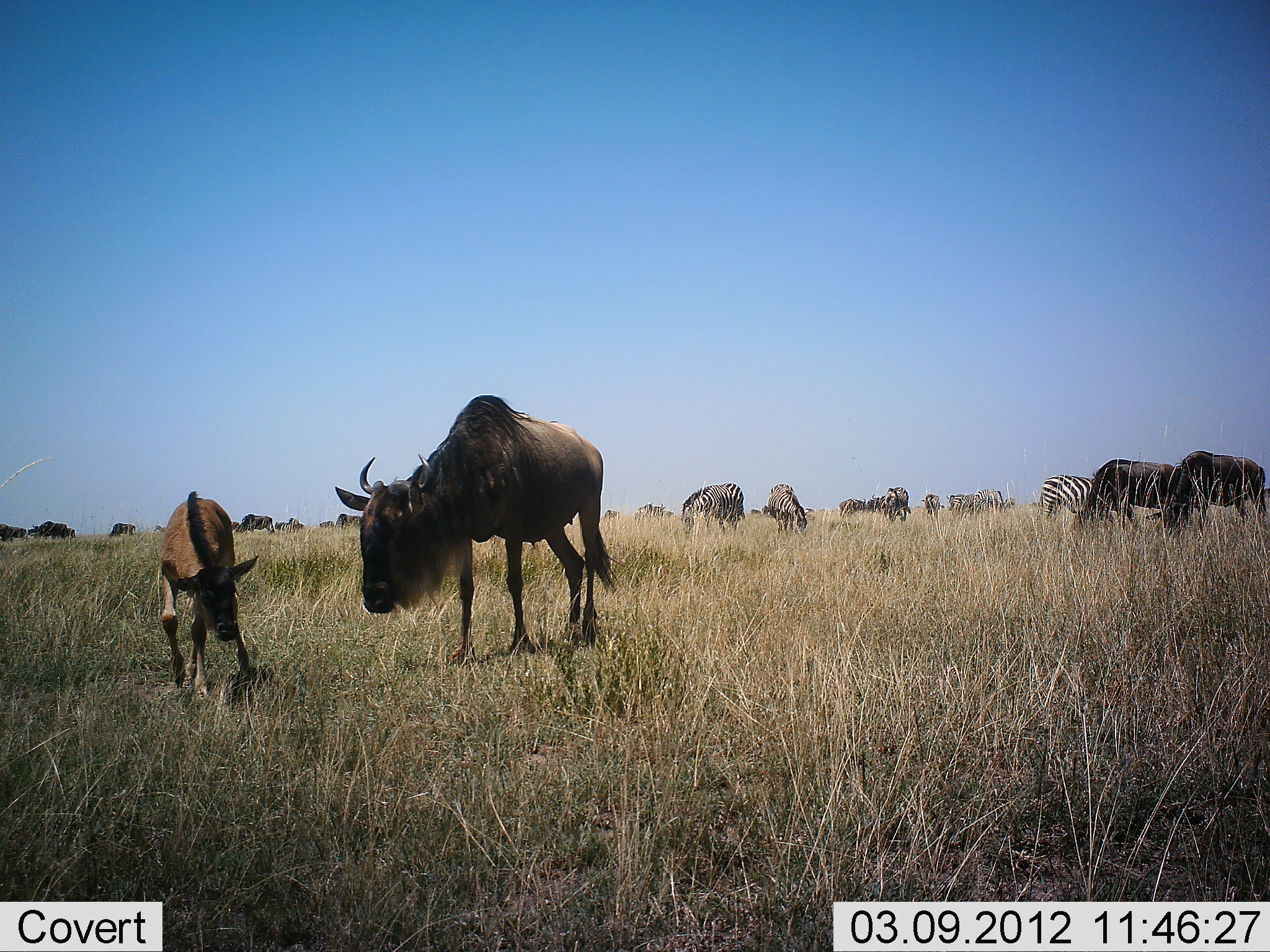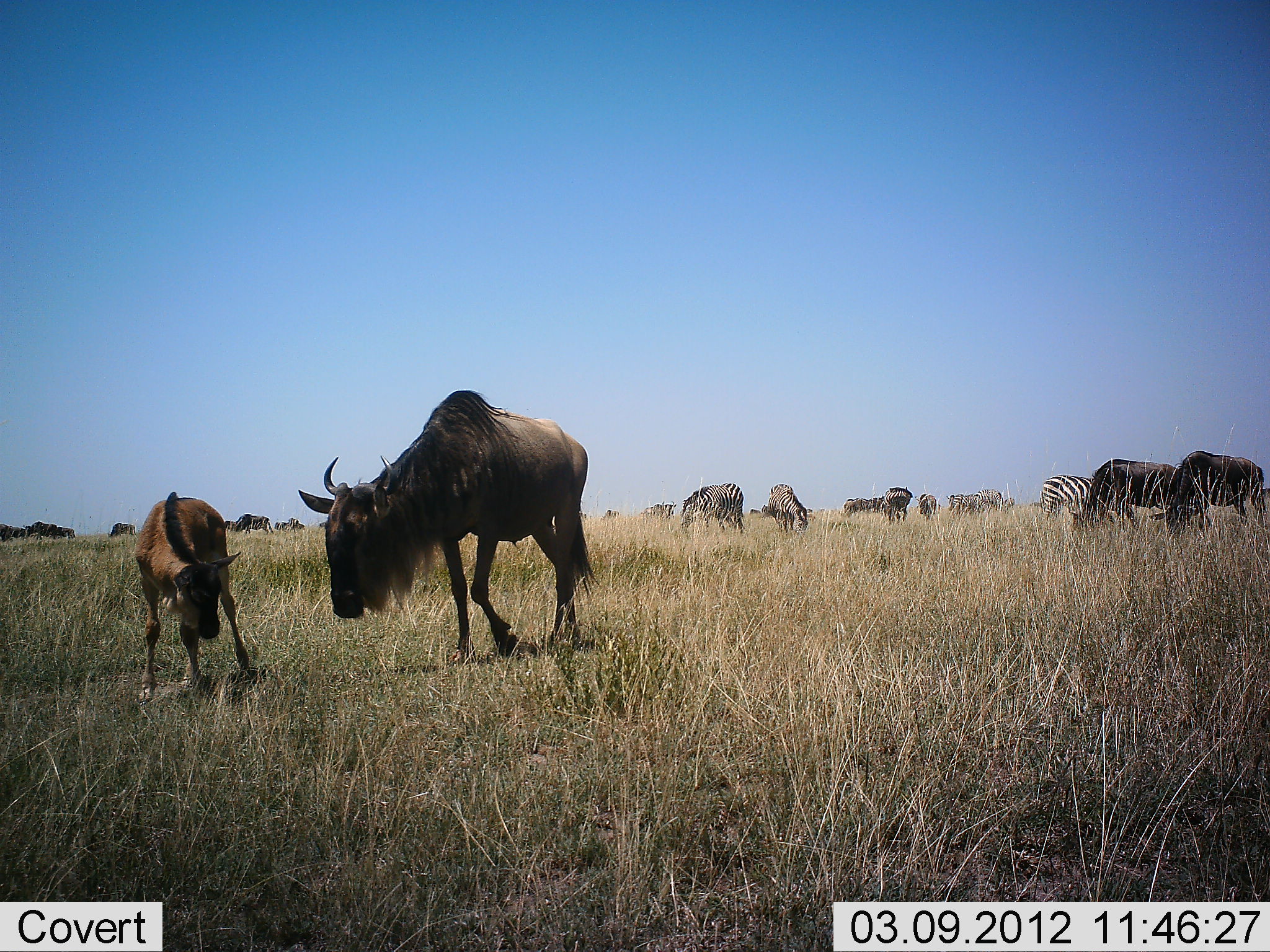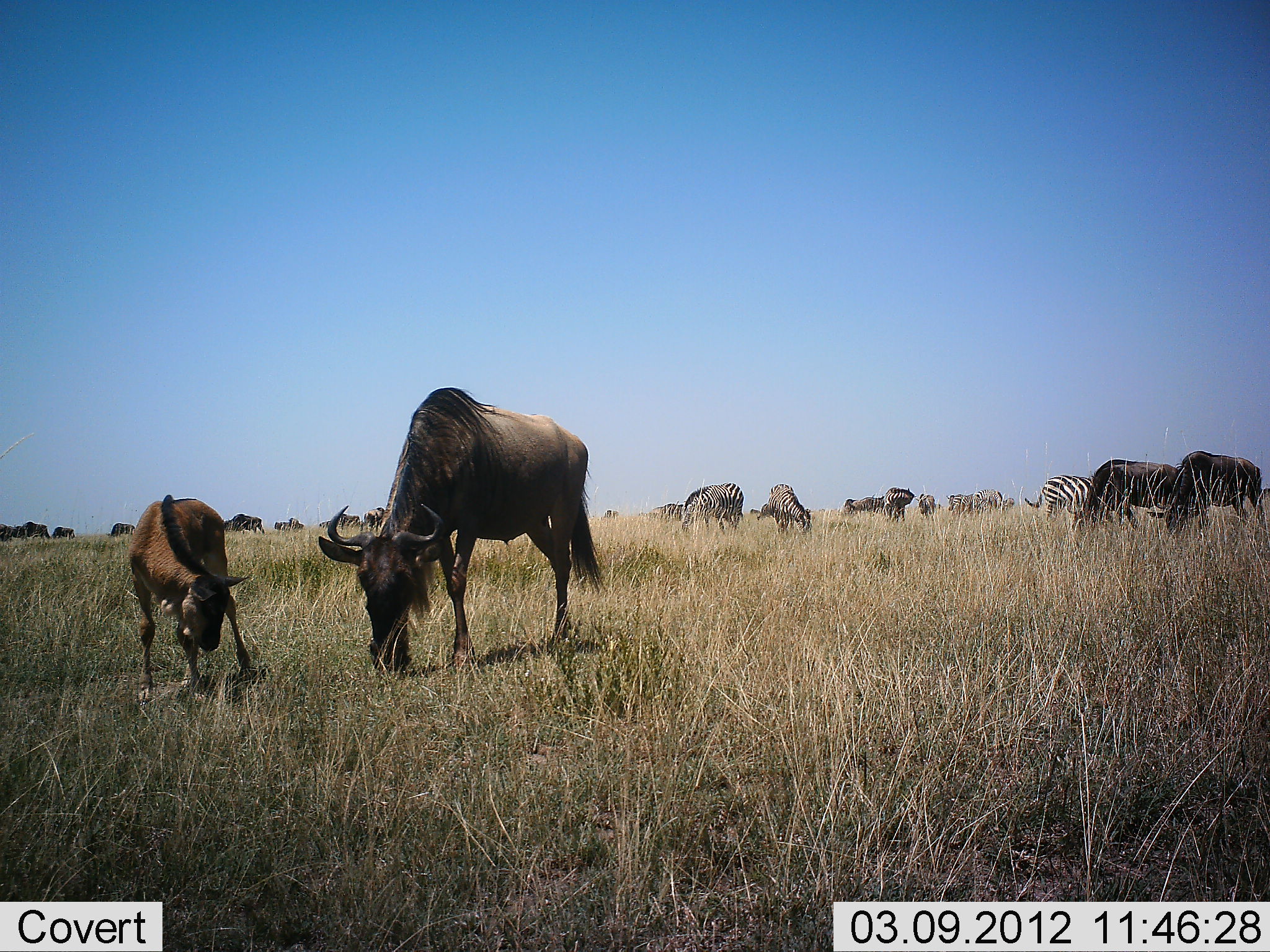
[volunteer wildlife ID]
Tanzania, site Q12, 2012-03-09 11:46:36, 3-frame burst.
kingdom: Animalia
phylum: Chordata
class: Mammalia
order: Artiodactyla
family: Bovidae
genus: Connochaetes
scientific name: Connochaetes taurinus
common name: blue wildebeest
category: wildebeest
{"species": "wildebeest (blue wildebeest) (Connochaetes taurinus)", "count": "10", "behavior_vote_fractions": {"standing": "35%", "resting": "6%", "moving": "18%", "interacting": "41%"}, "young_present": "88%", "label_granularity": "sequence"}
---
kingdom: Animalia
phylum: Chordata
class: Mammalia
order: Perissodactyla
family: Equidae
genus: Equus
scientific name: Equus quagga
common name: plains zebra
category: zebra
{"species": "zebra (plains zebra) (Equus quagga)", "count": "7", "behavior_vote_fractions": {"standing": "33%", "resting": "0%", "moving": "0%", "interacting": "0%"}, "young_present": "0%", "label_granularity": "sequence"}